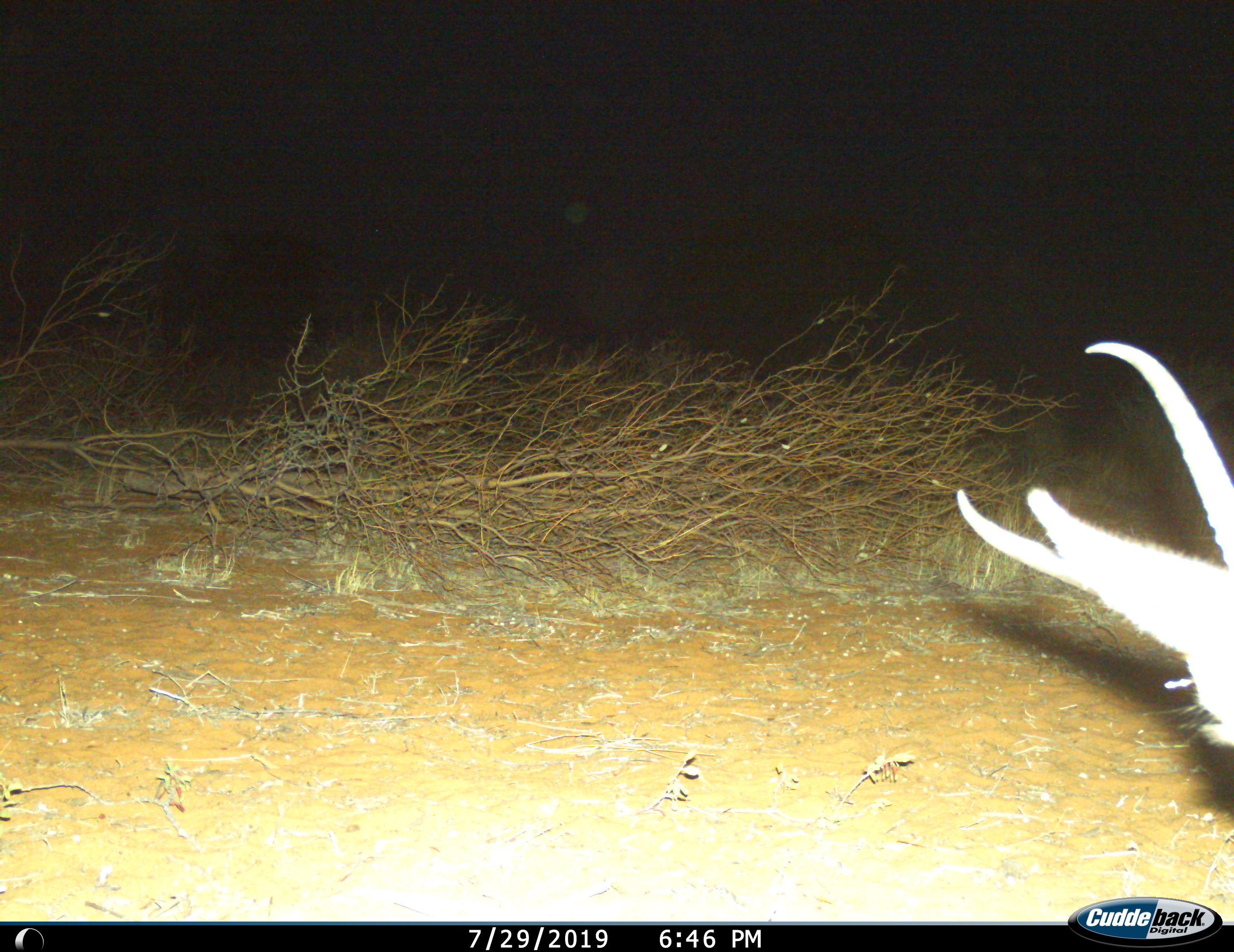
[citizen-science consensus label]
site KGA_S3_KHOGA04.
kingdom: Animalia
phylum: Chordata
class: Mammalia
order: Artiodactyla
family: Bovidae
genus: Antidorcas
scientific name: Antidorcas marsupialis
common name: springbok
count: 1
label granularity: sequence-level